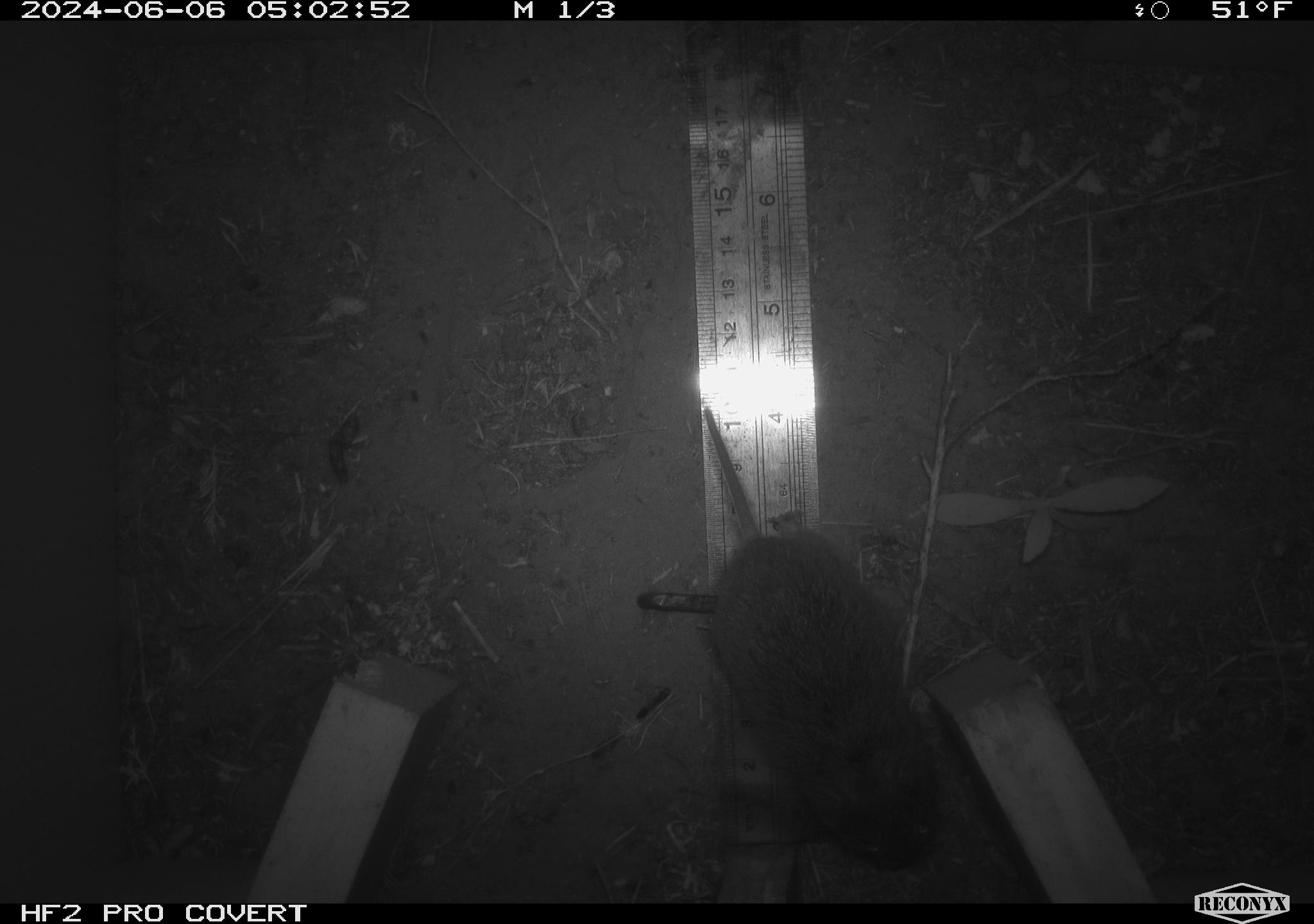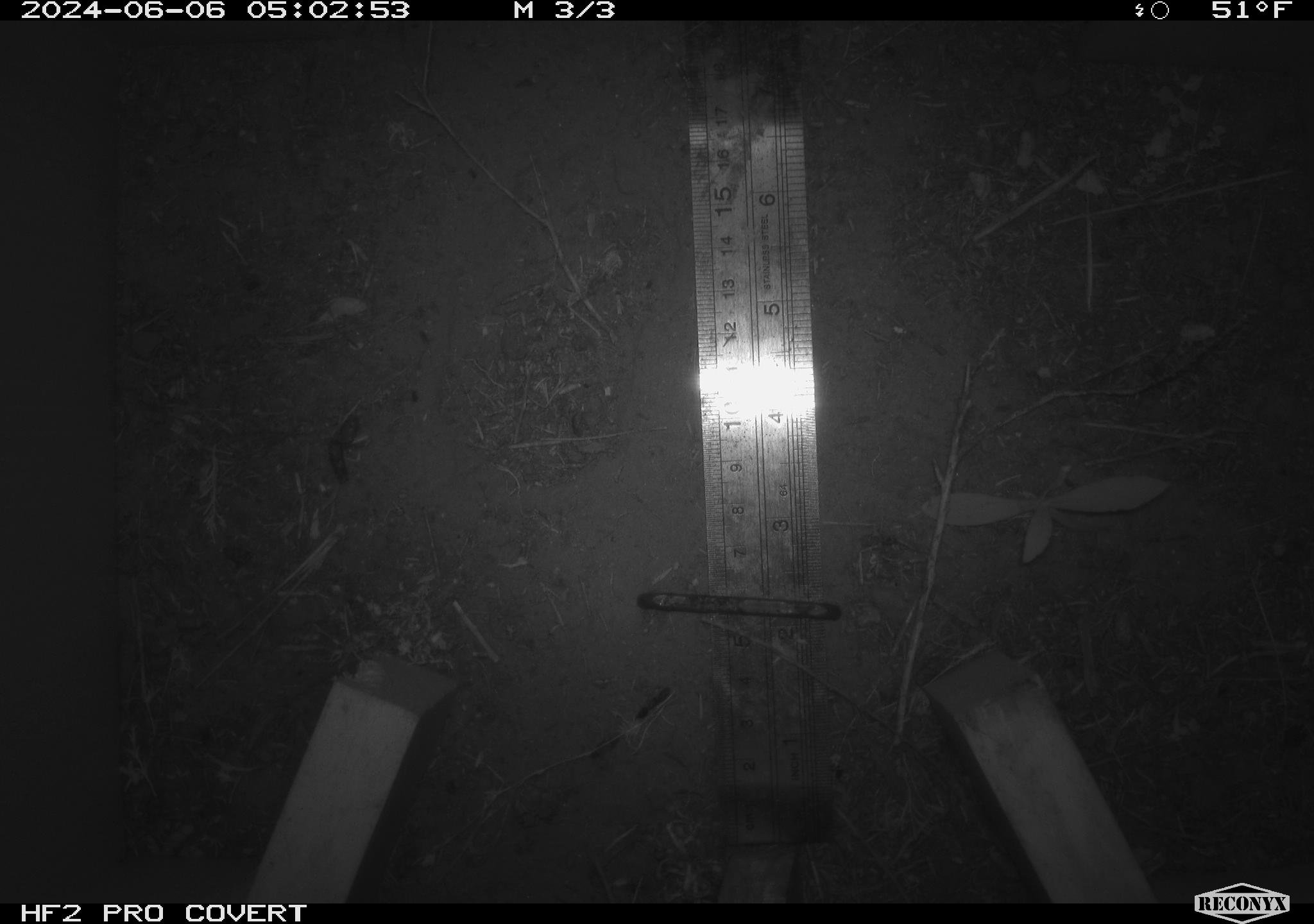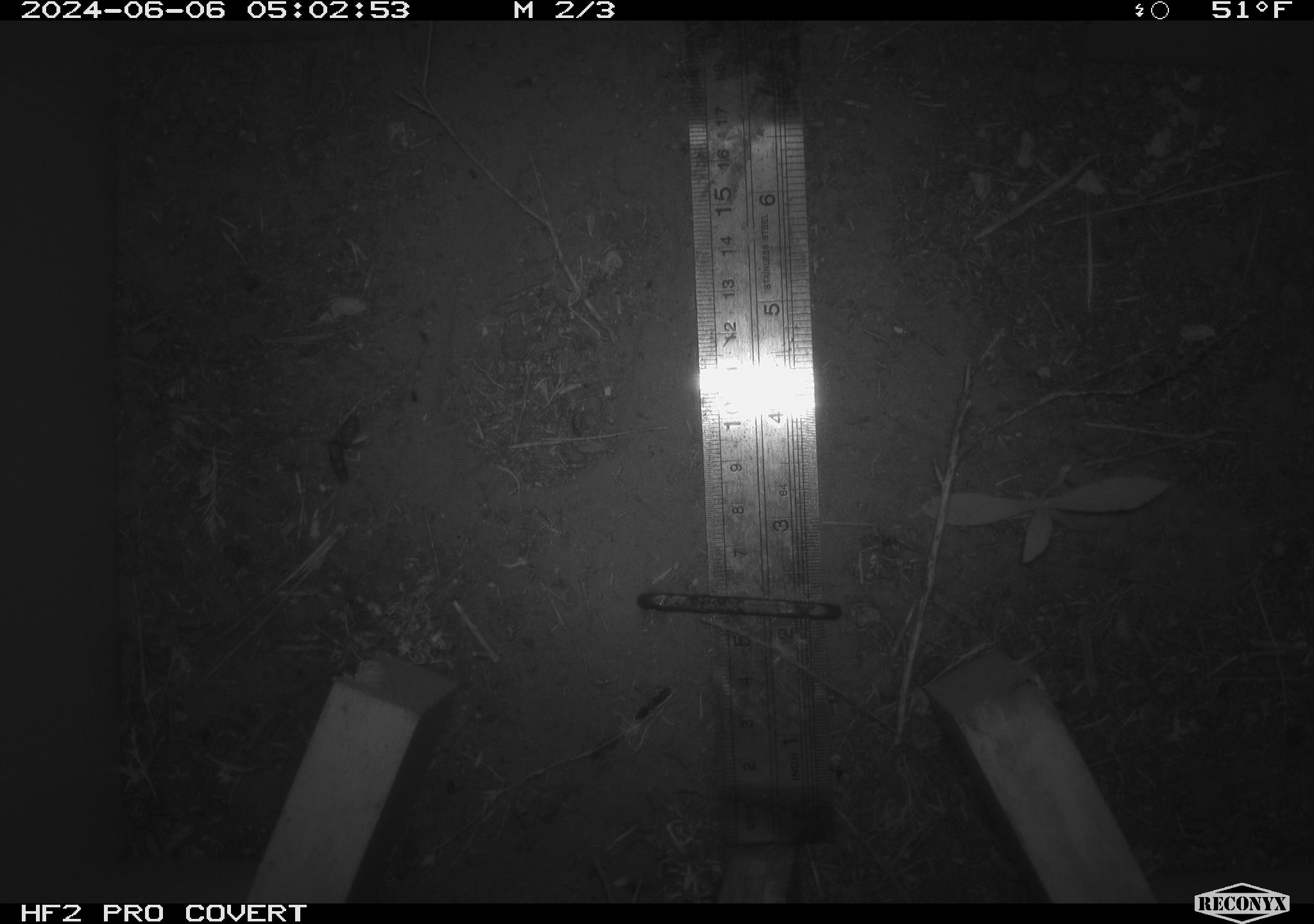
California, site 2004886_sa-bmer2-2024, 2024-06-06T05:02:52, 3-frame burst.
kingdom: Animalia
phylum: Chordata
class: Mammalia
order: Rodentia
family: Cricetidae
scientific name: Cricetidae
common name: hamsters, voles, lemmings, and allies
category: cricetidae family